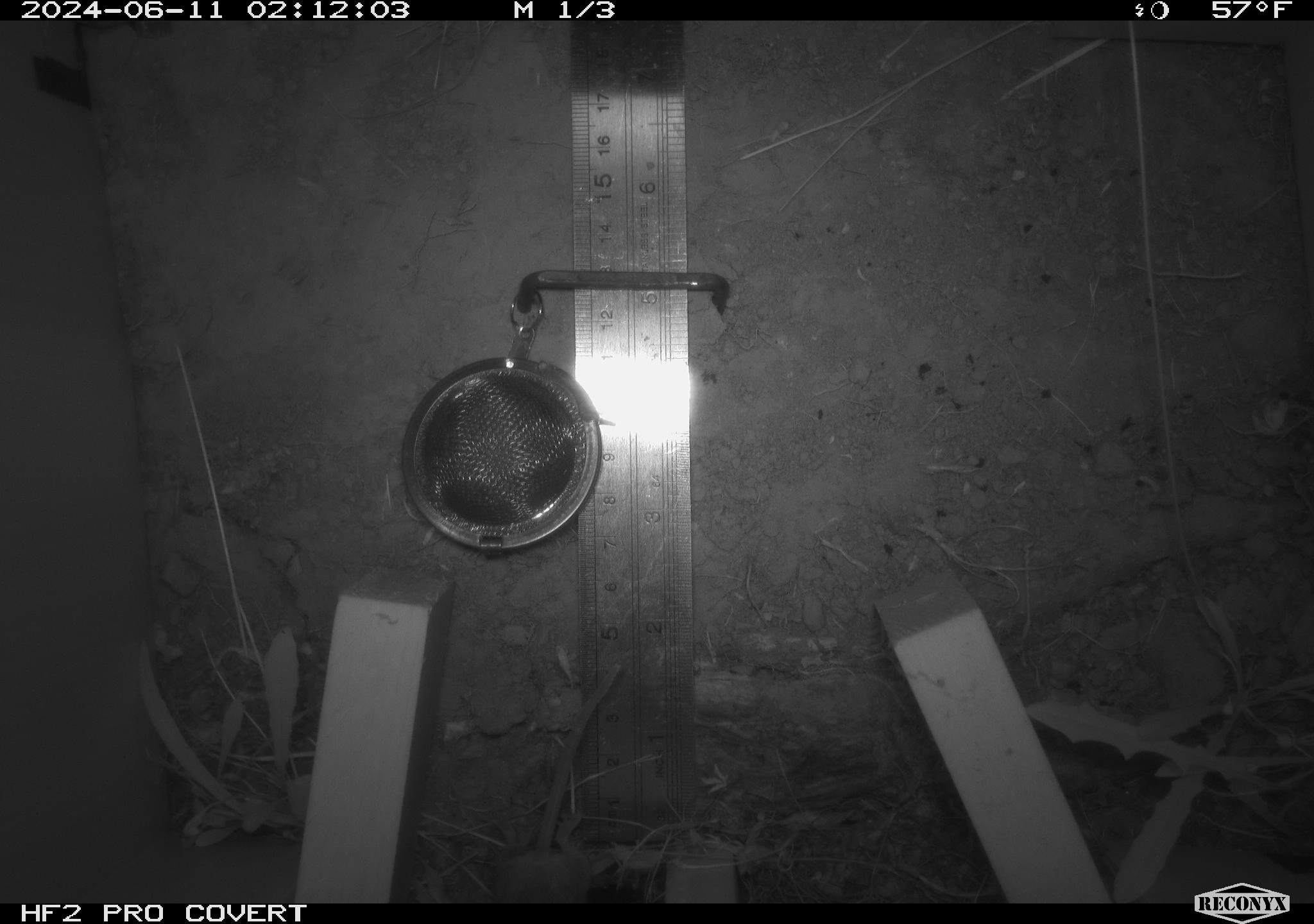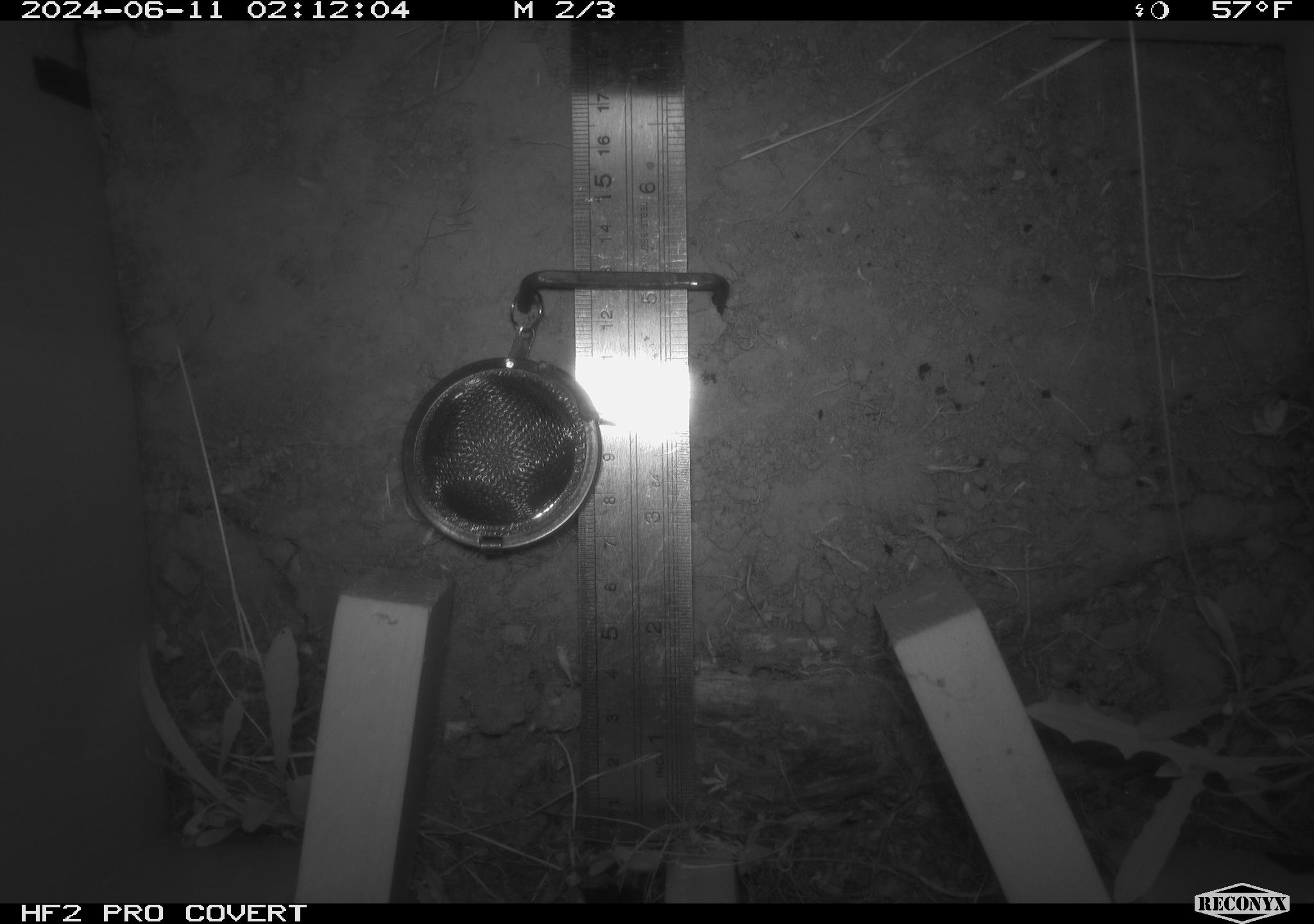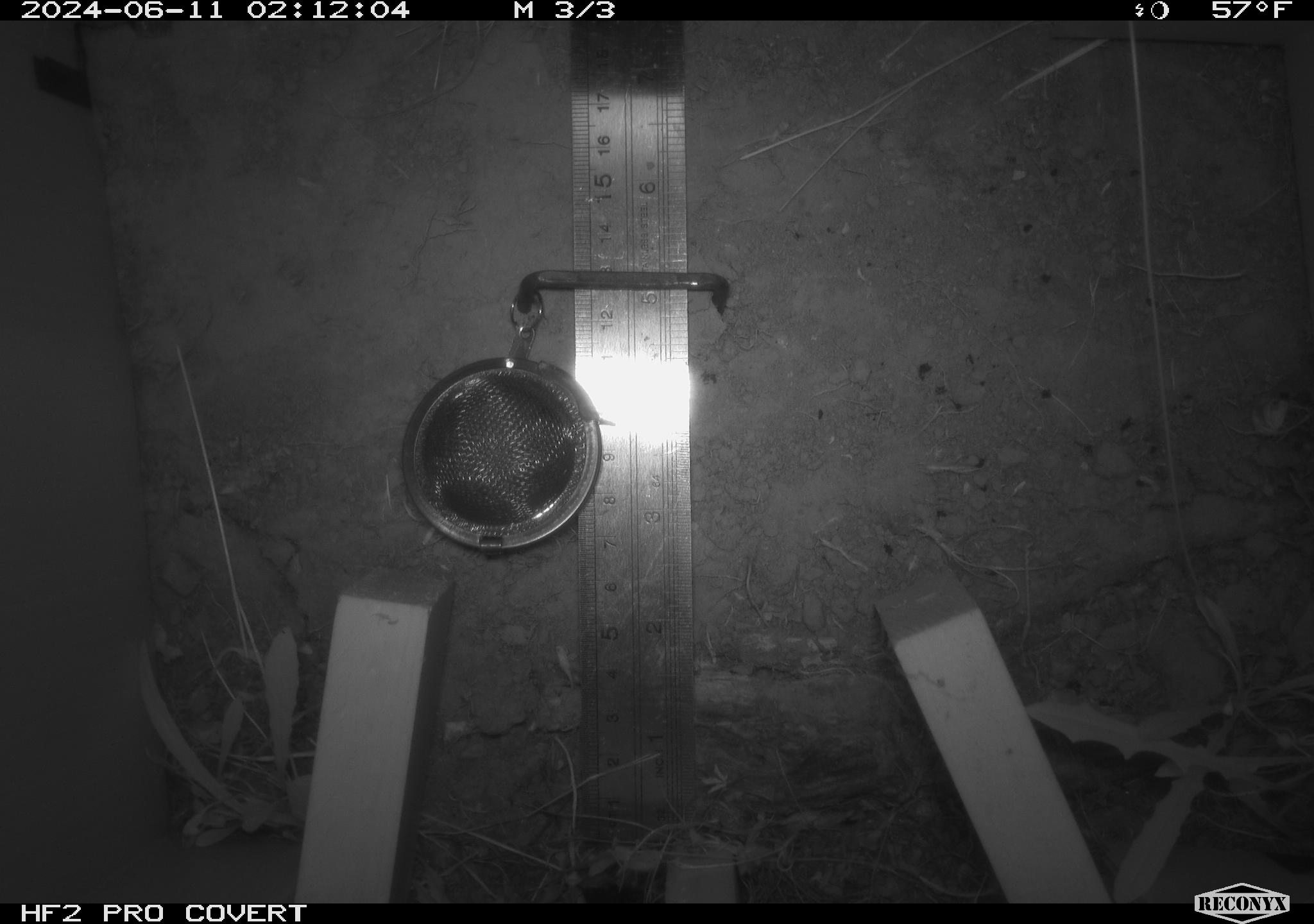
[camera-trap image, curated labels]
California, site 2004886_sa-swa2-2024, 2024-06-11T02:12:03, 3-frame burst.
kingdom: Animalia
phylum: Chordata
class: Mammalia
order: Rodentia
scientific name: Rodentia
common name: mouse species